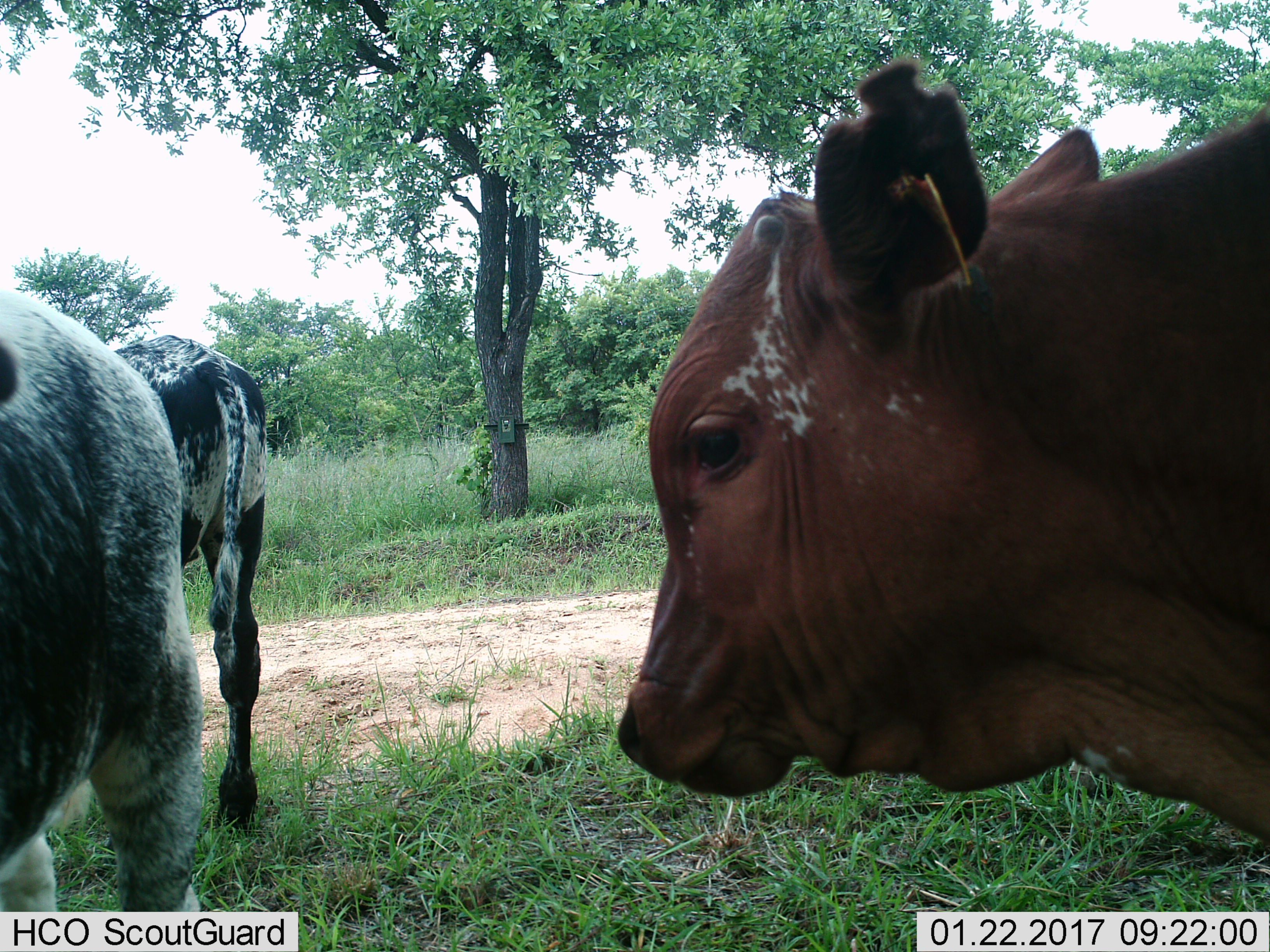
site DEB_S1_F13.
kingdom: Animalia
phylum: Chordata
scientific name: Vertebrata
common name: domestic animal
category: domesticanimal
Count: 3.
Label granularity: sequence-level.